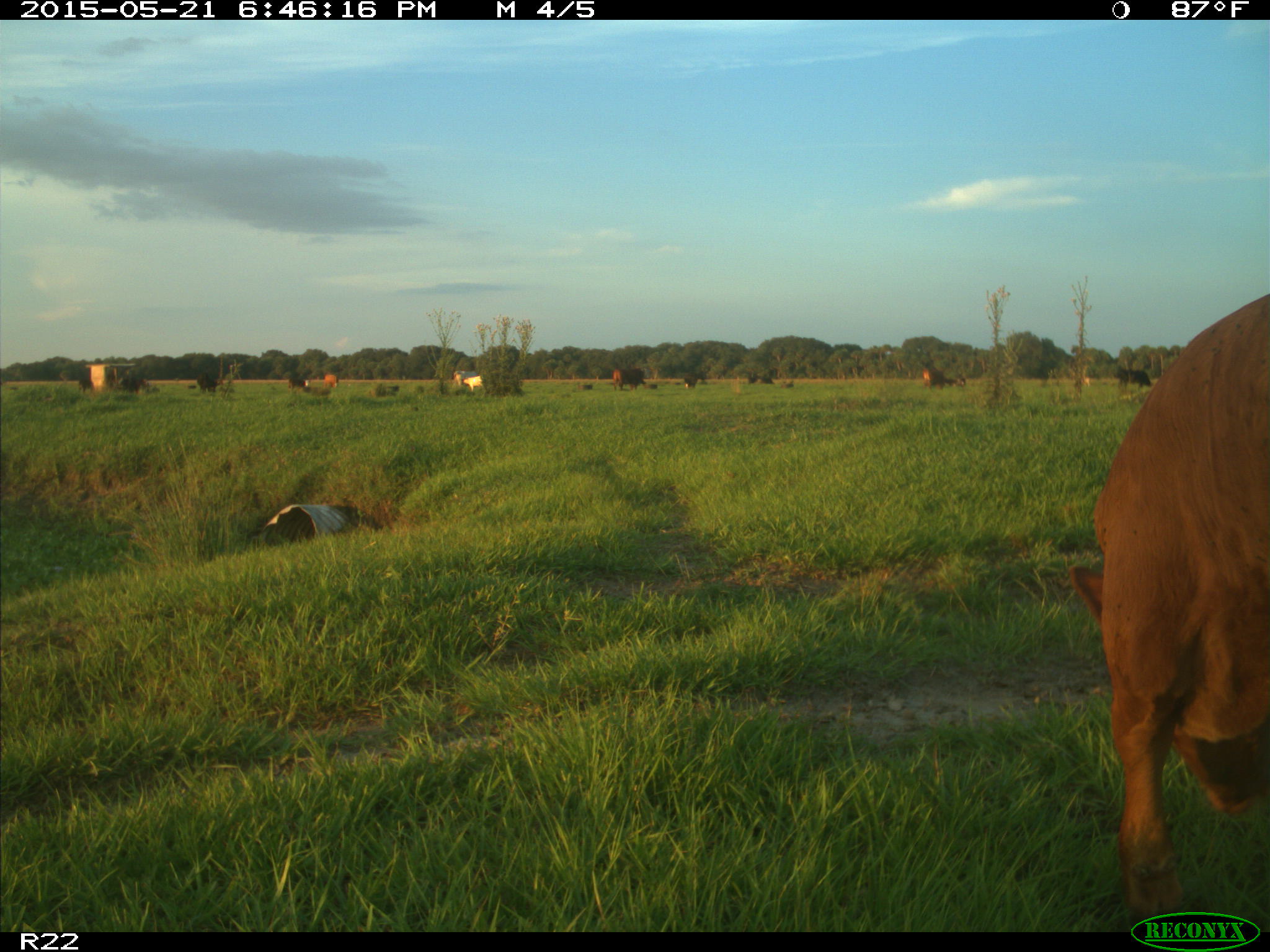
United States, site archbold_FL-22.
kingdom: Animalia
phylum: Chordata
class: Mammalia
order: Artiodactyla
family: Bovidae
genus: Bos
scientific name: Bos taurus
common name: domestic cow